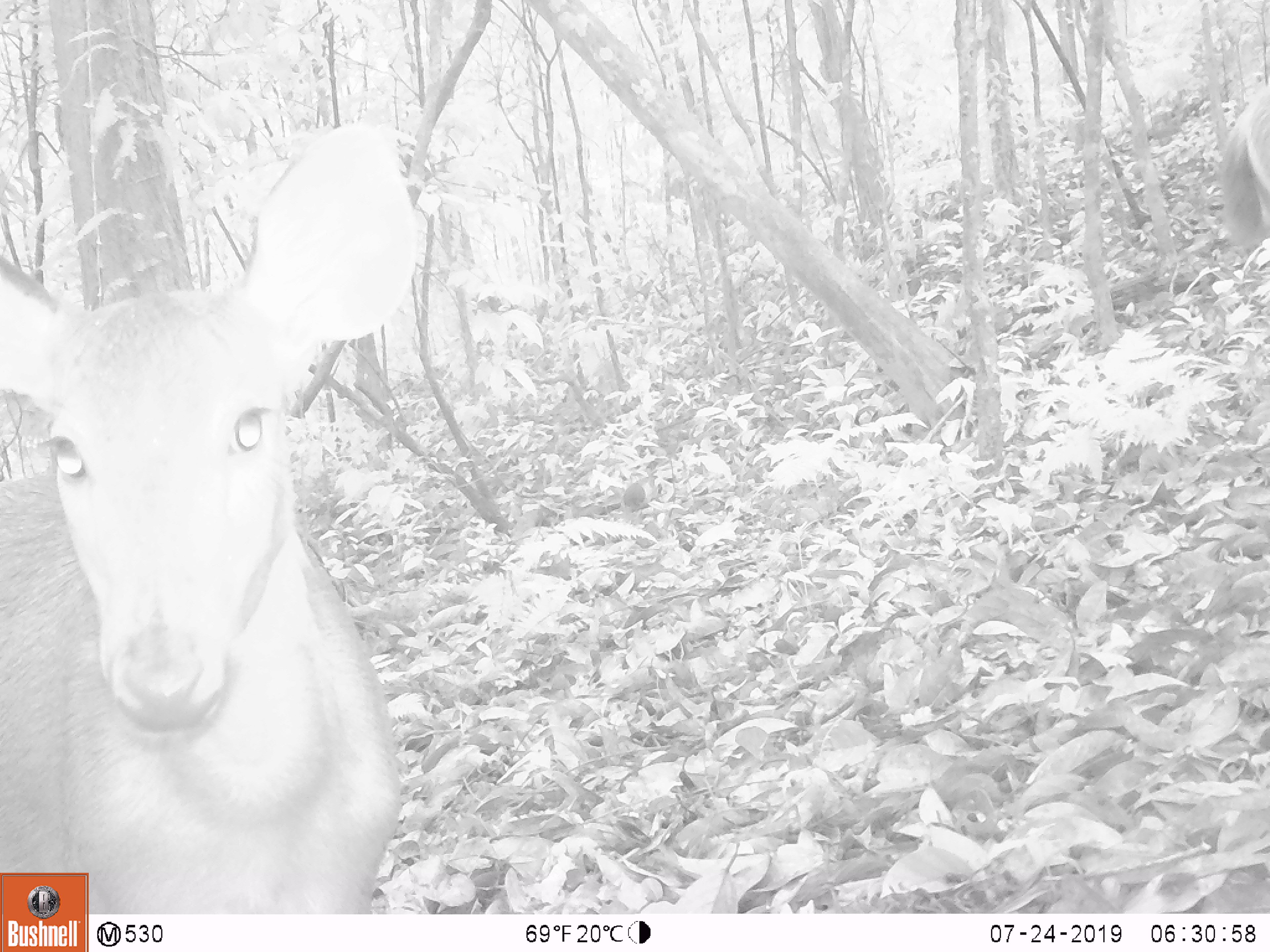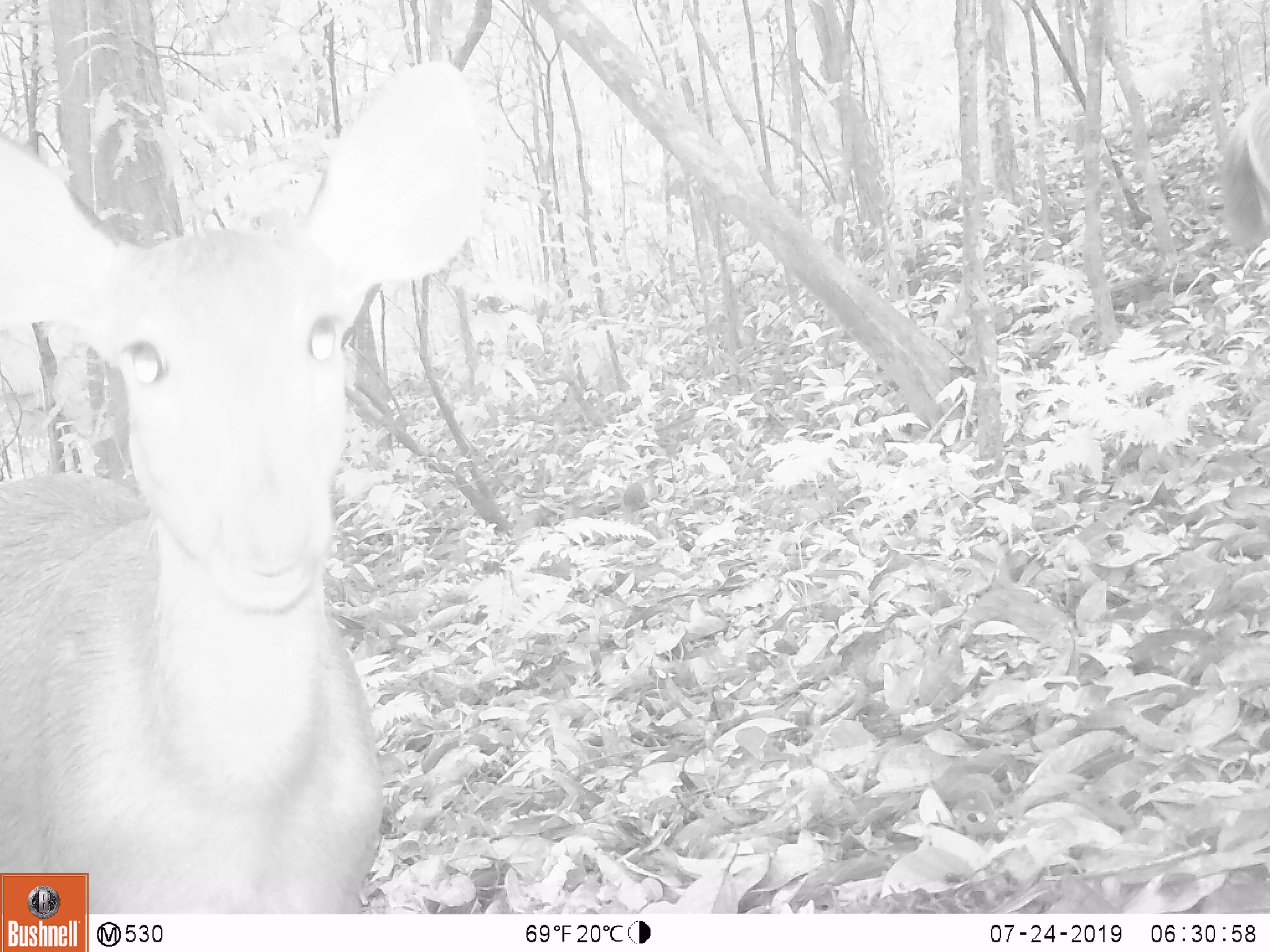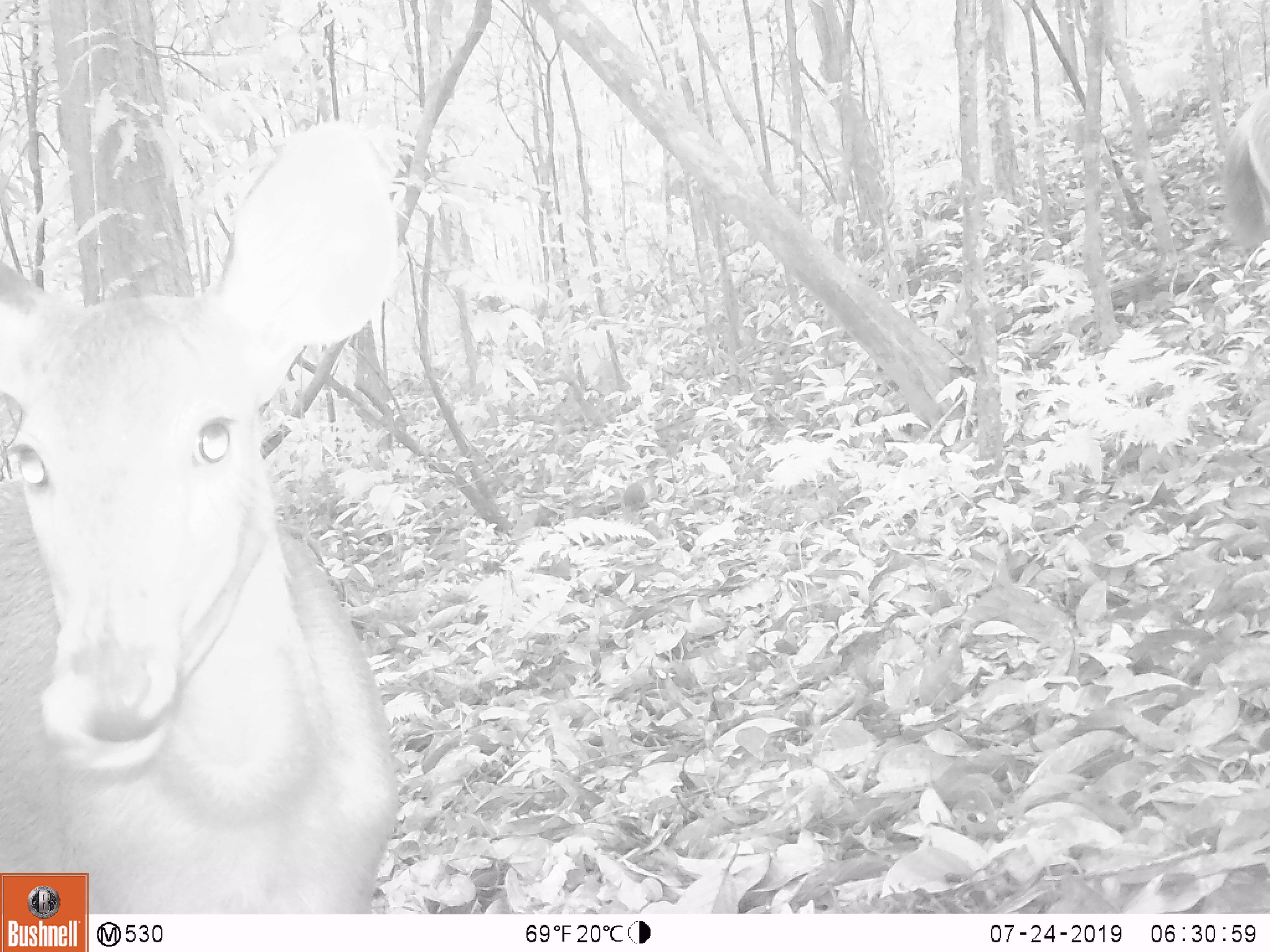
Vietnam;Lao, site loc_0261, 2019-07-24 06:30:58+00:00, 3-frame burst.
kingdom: Animalia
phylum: Chordata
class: Mammalia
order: Artiodactyla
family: Cervidae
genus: Rusa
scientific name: Rusa unicolor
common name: sambar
Sambar (Rusa unicolor). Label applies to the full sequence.